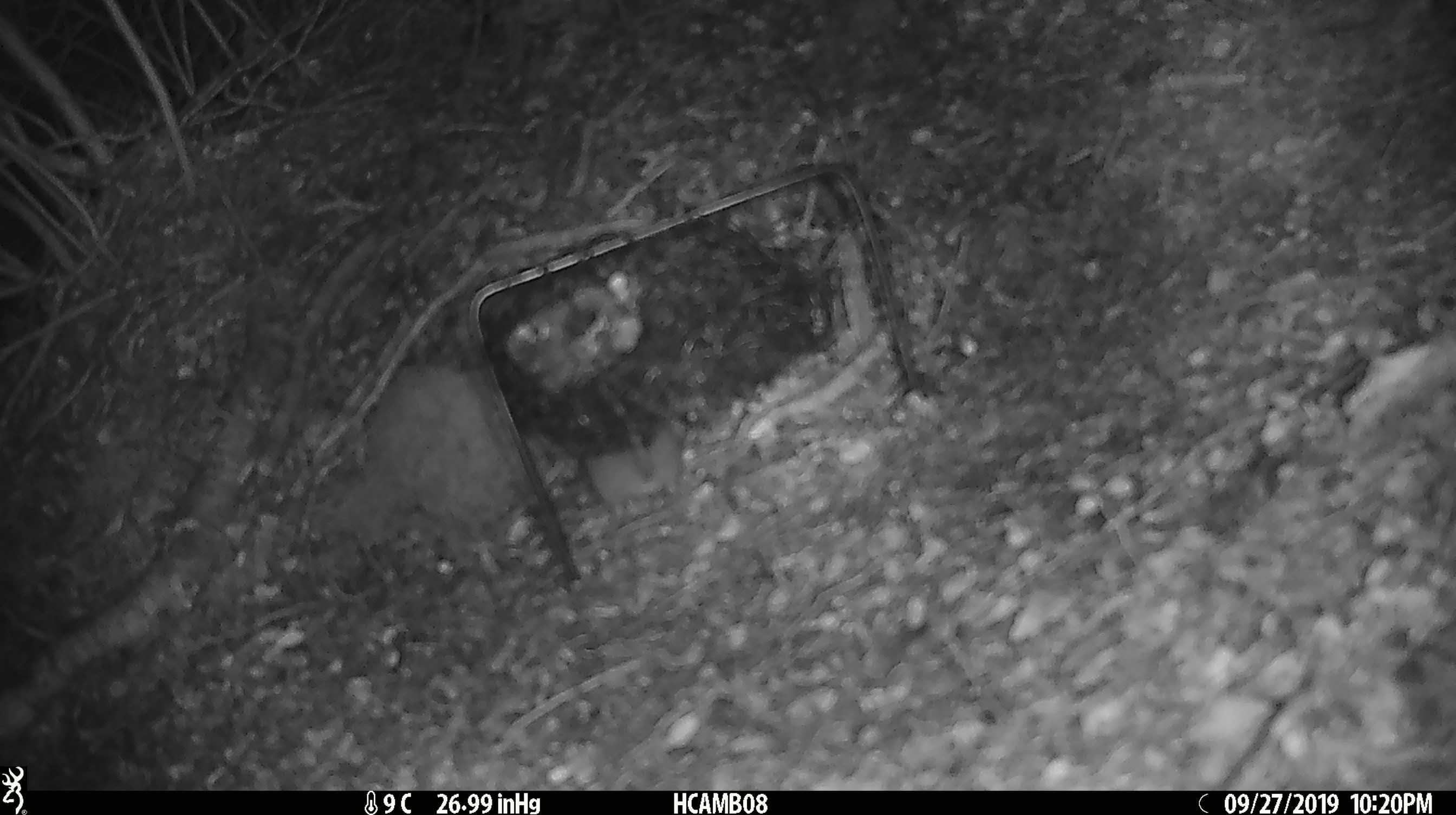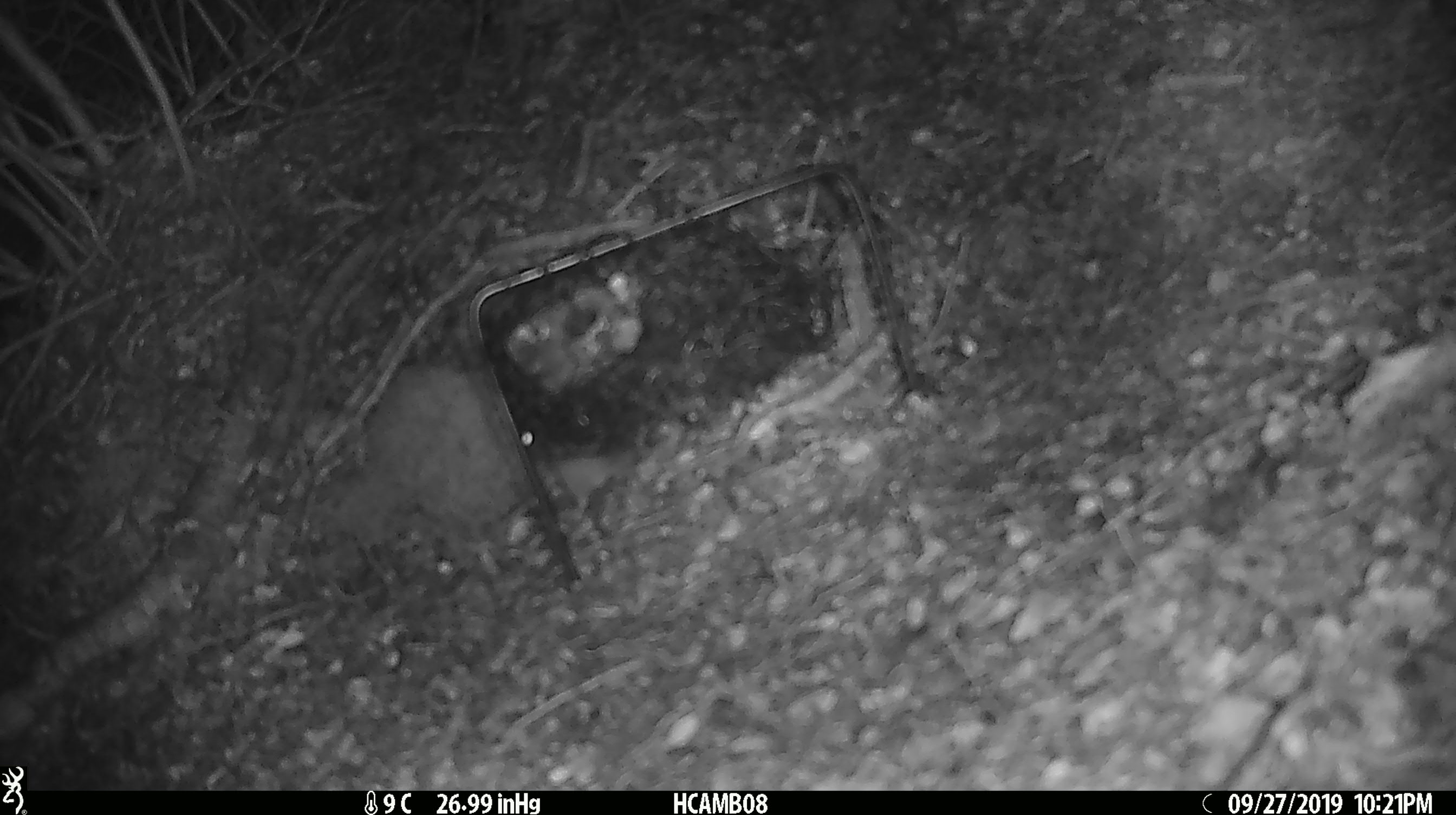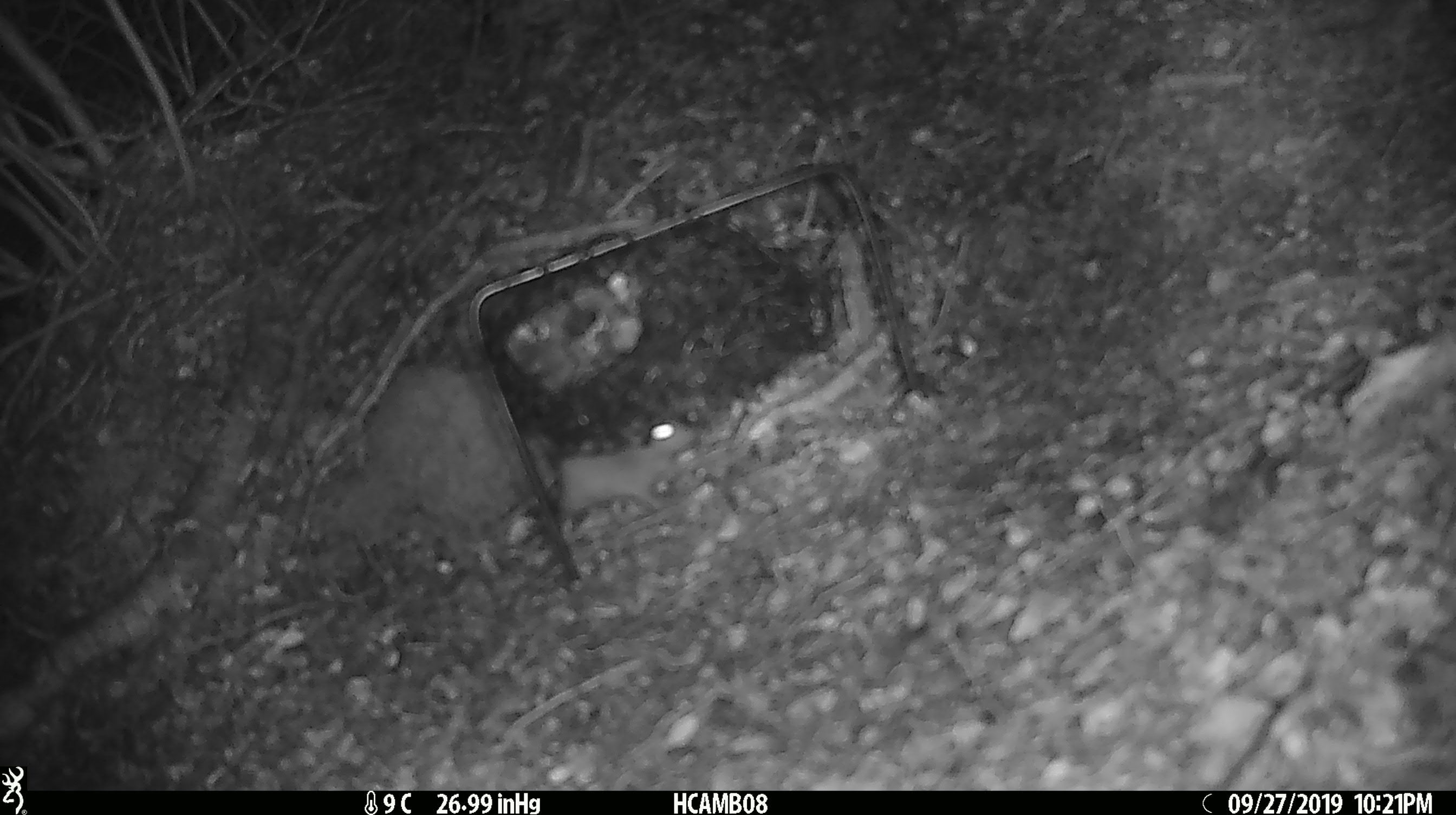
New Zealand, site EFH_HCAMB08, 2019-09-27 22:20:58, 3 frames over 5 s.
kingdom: Animalia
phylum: Chordata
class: Mammalia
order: Rodentia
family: Muridae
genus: Mus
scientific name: Mus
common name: mouse